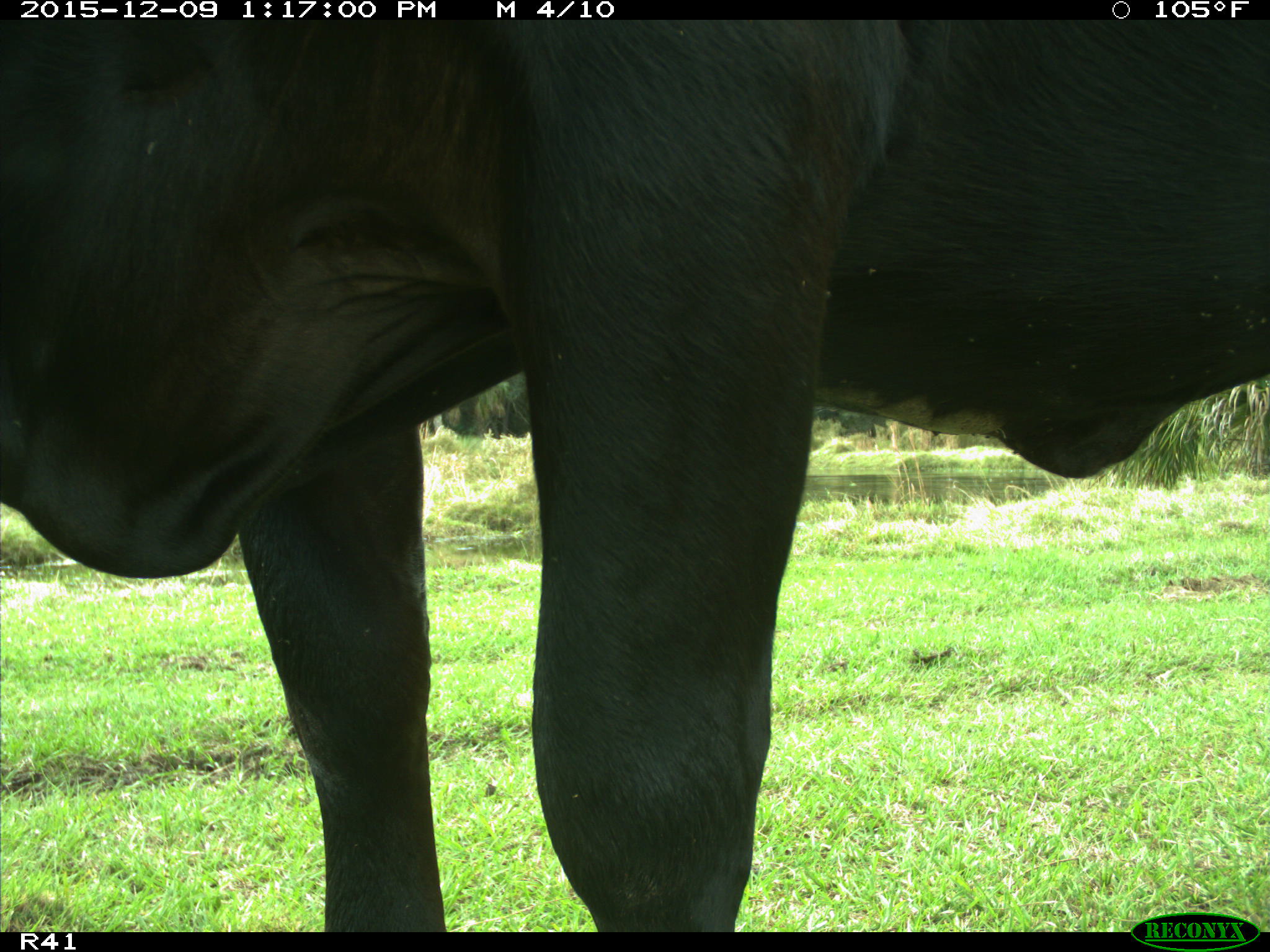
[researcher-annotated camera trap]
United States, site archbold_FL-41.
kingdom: Animalia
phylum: Chordata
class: Mammalia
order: Artiodactyla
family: Bovidae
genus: Bos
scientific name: Bos taurus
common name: domestic cow